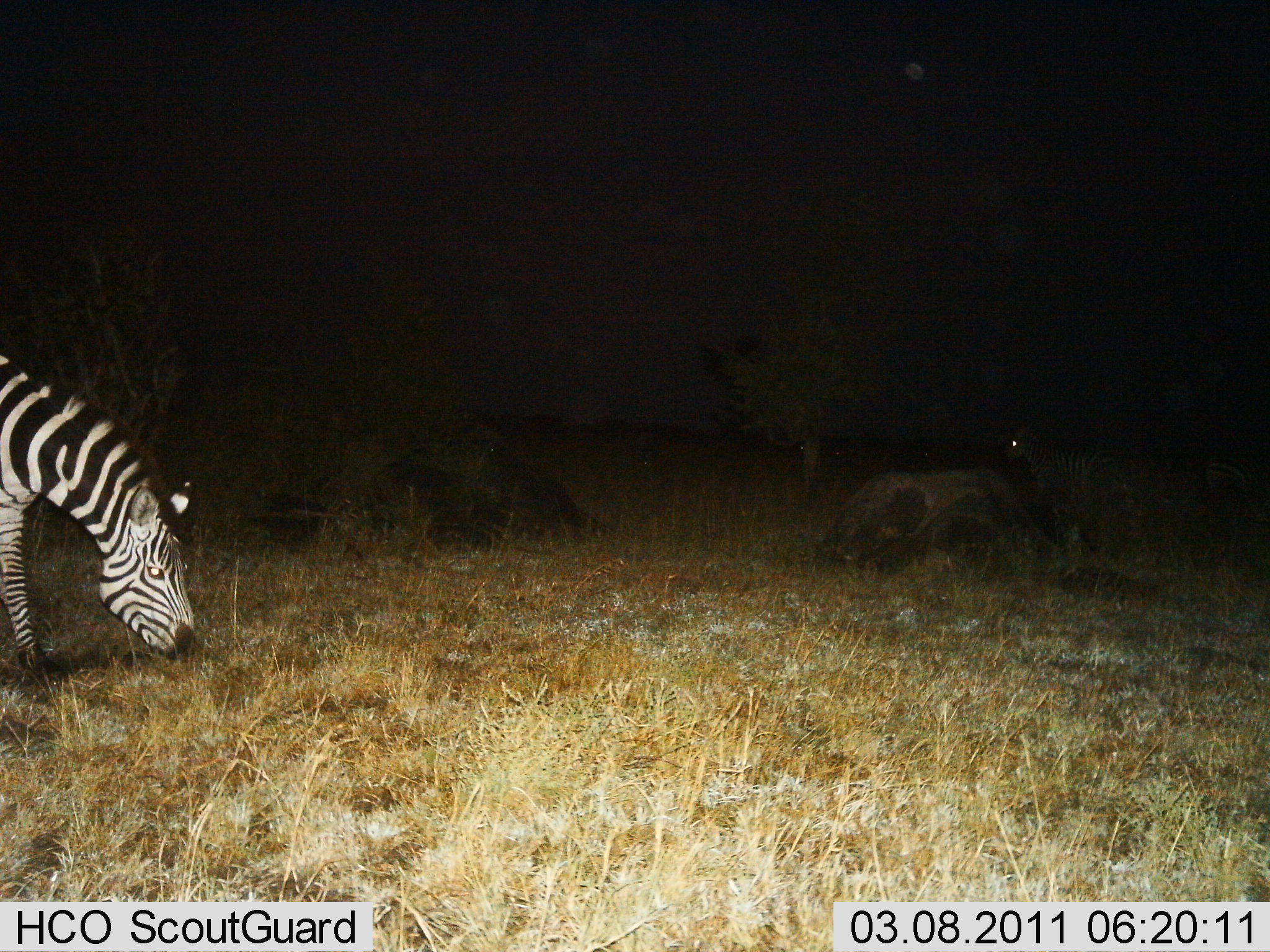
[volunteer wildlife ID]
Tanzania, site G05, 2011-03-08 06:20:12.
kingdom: Animalia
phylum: Chordata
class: Mammalia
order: Perissodactyla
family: Equidae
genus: Equus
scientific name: Equus quagga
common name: plains zebra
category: zebra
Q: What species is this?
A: Zebra (plains zebra) (Equus quagga).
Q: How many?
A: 1.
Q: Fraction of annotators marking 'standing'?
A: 14%.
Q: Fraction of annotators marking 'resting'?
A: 0%.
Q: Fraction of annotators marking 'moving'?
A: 14%.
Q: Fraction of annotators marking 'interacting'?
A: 0%.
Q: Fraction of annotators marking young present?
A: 0%.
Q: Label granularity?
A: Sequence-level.